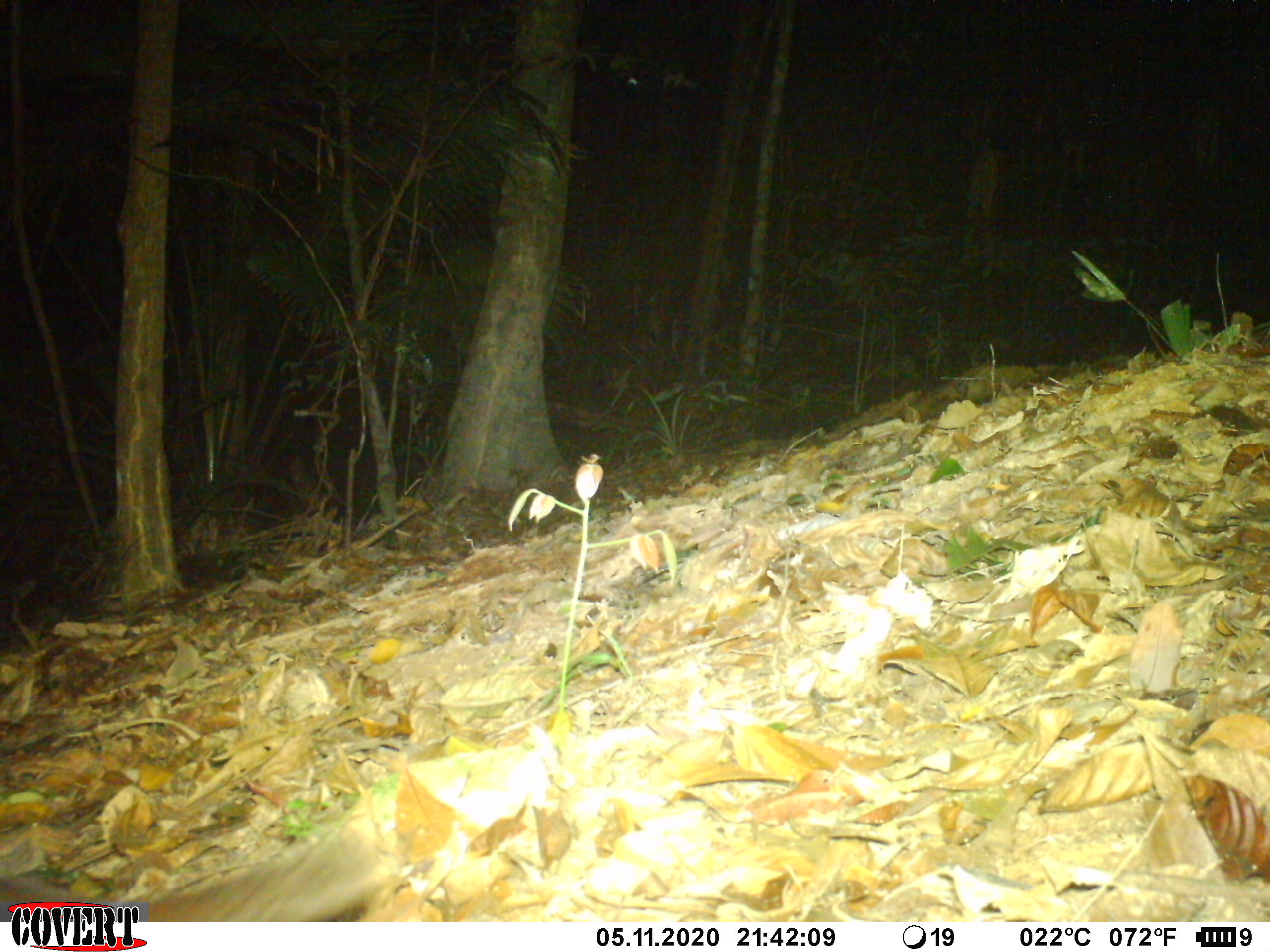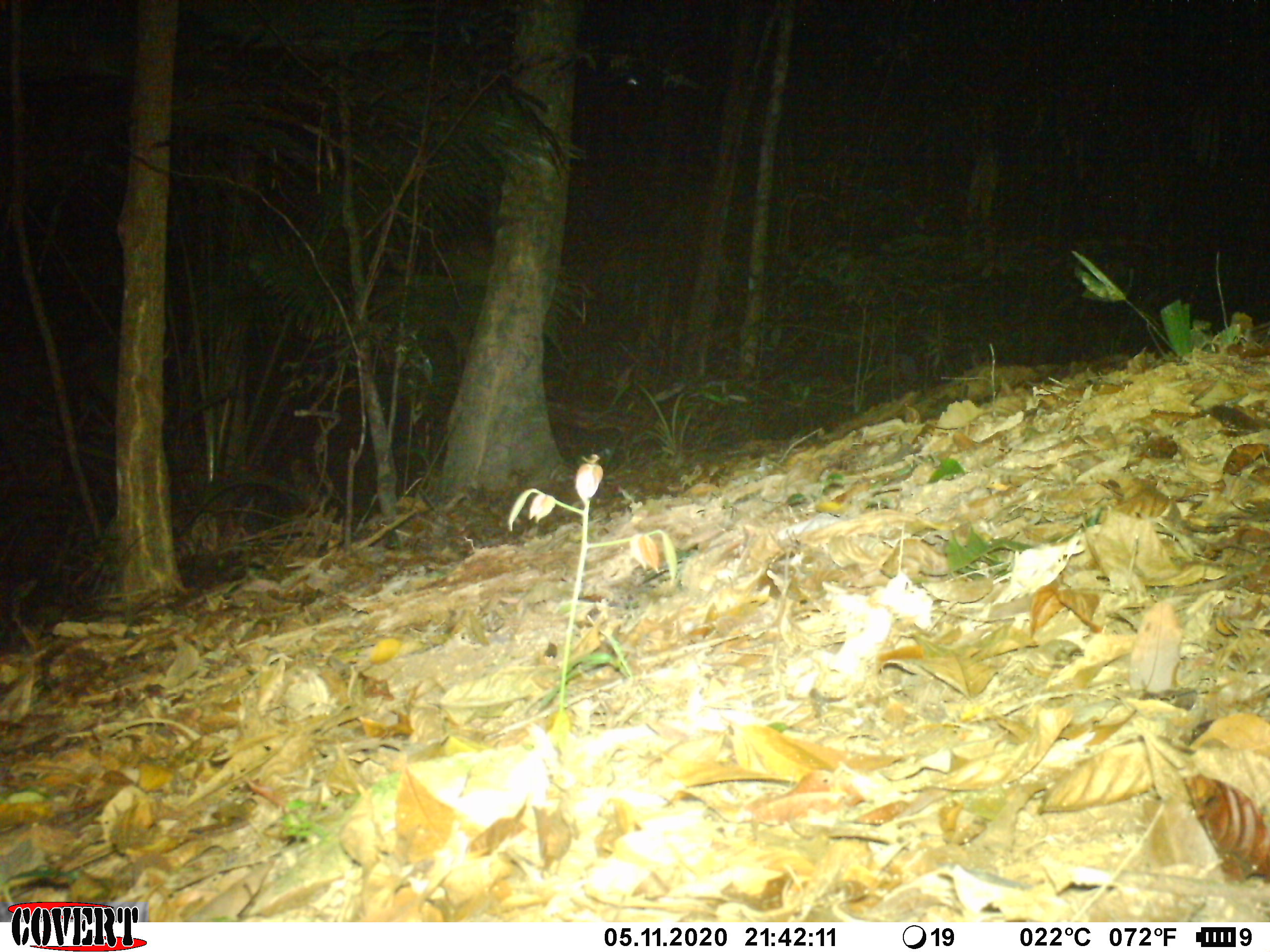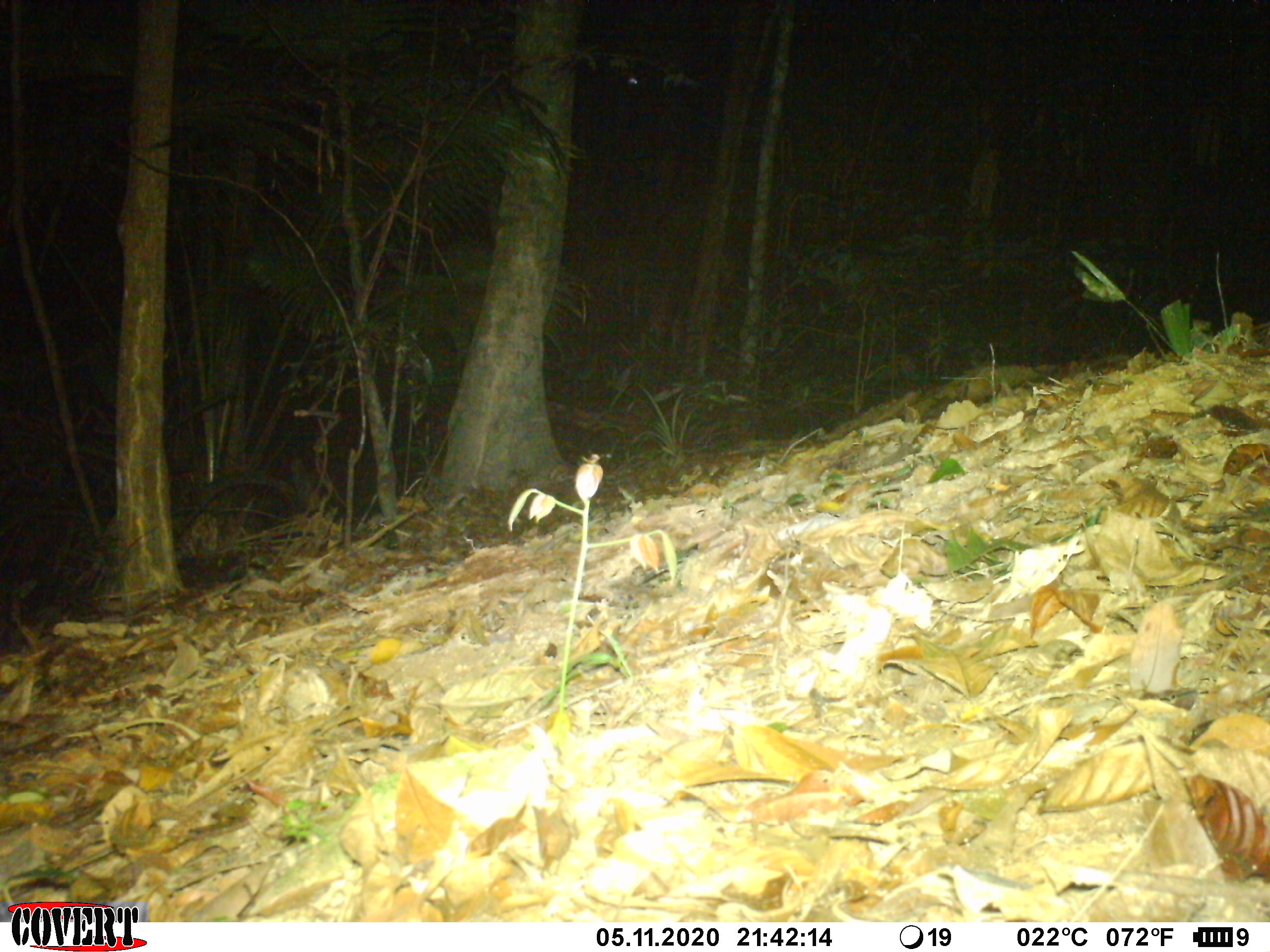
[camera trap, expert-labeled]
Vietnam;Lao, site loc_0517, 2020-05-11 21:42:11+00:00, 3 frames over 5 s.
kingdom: Animalia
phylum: Chordata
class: Mammalia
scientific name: Mammalia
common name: mammal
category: unidentified small mammal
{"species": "unidentified small mammal (mammal) (Mammalia)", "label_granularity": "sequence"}